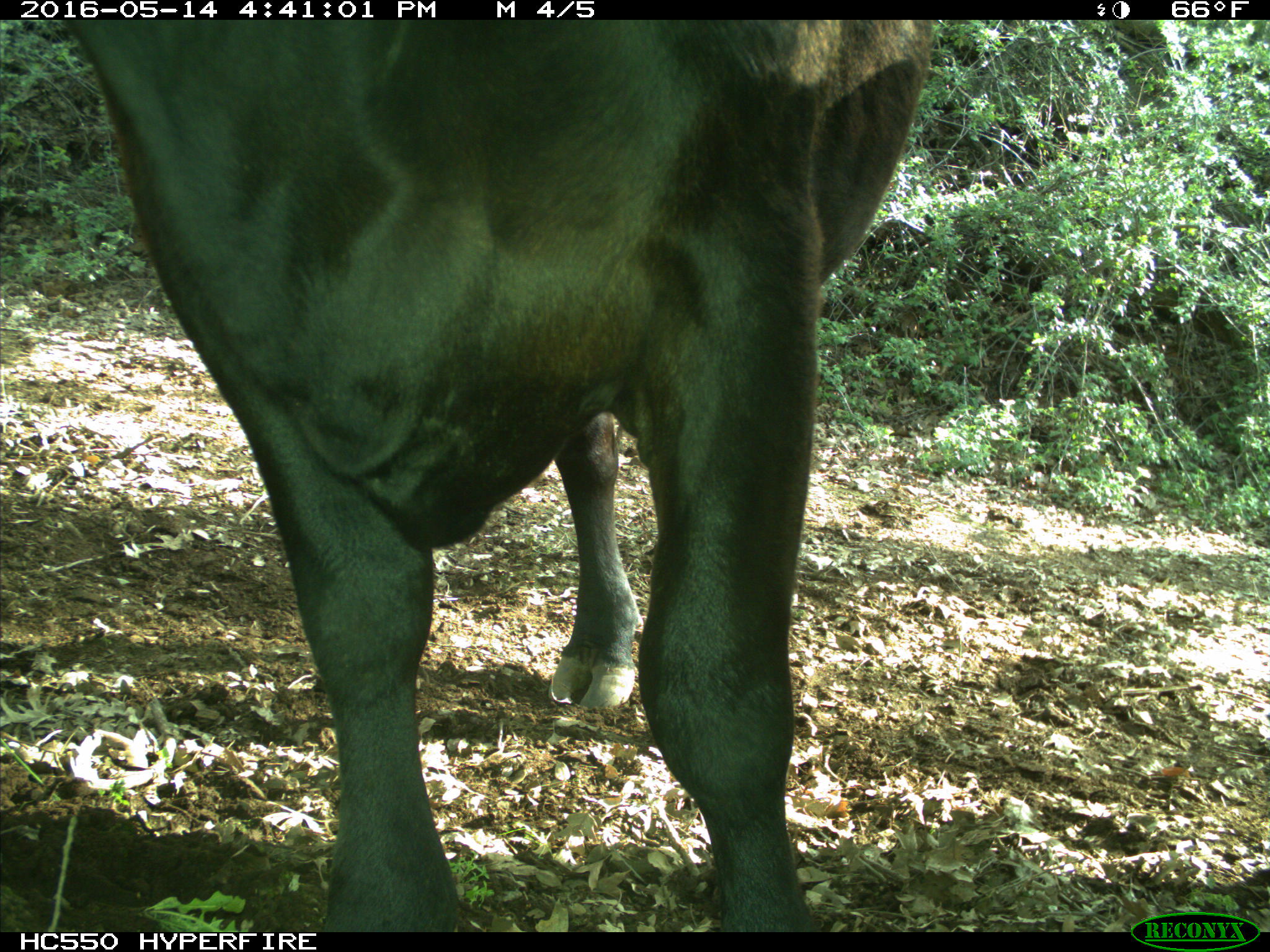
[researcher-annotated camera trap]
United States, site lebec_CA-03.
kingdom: Animalia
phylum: Chordata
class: Mammalia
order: Artiodactyla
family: Bovidae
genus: Bos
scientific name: Bos taurus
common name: domestic cow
Bos taurus (domestic cow).